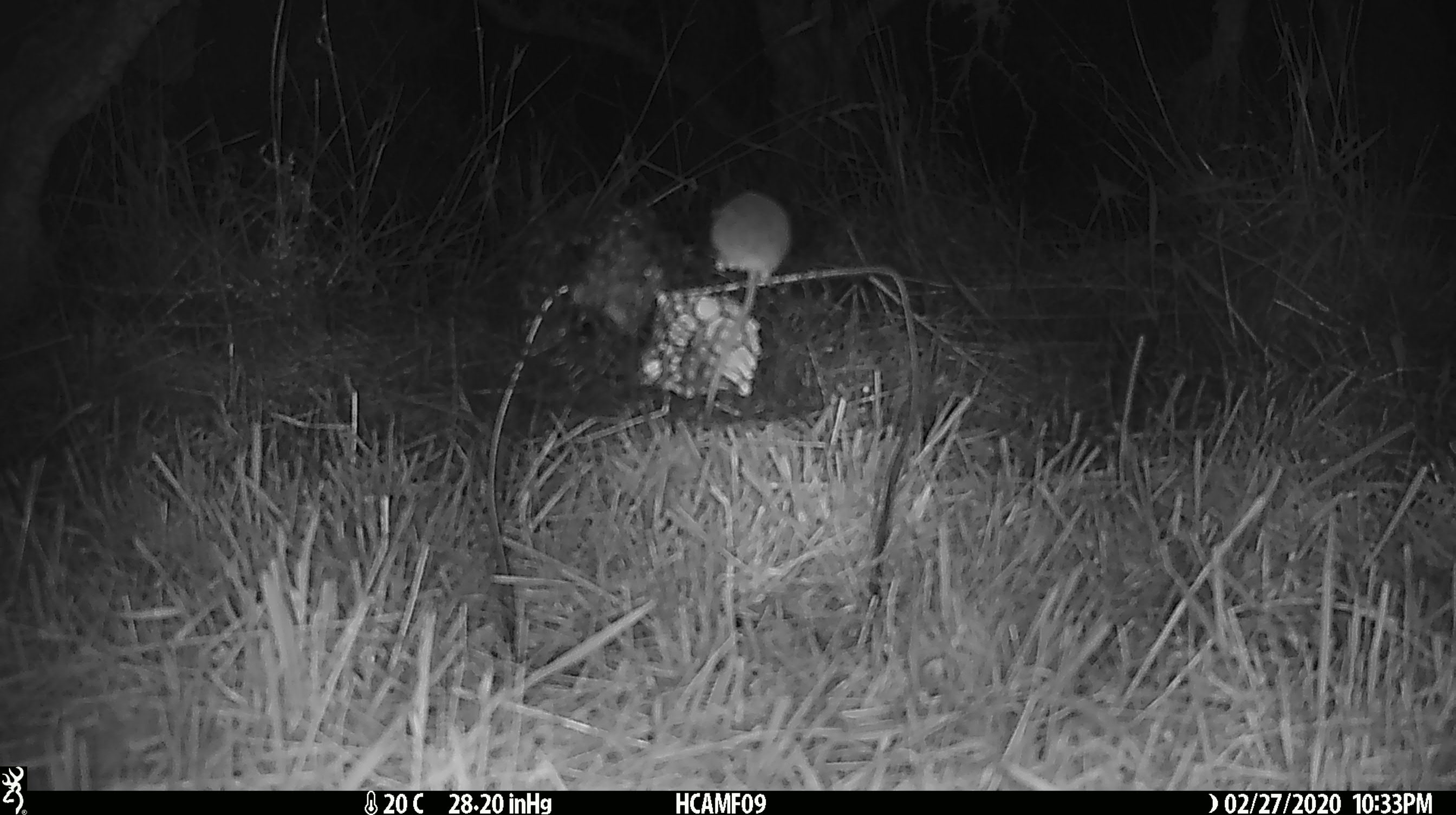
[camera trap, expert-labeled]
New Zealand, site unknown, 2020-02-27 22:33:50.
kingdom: Animalia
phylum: Chordata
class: Mammalia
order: Rodentia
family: Muridae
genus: Mus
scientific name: Mus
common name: mouse